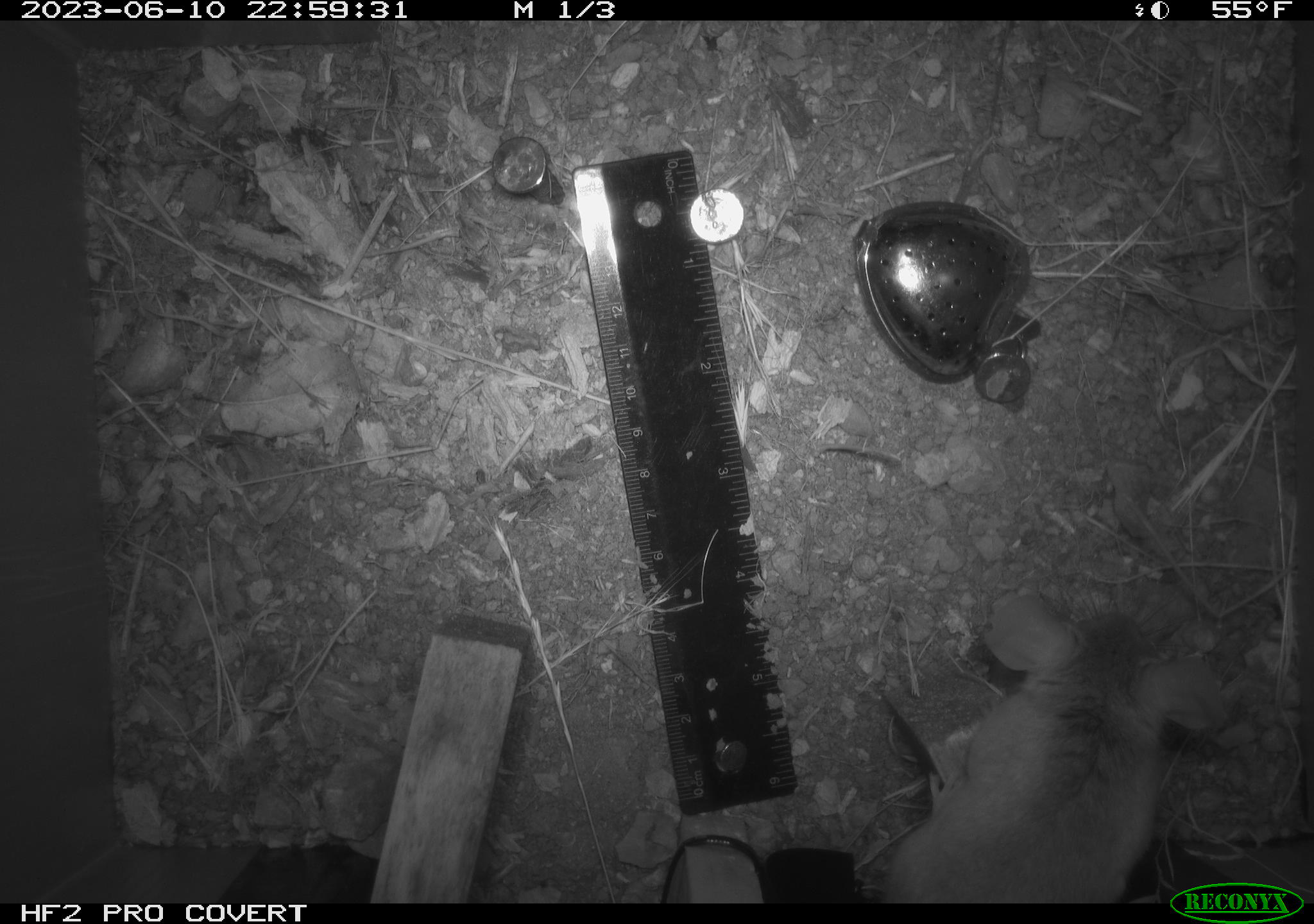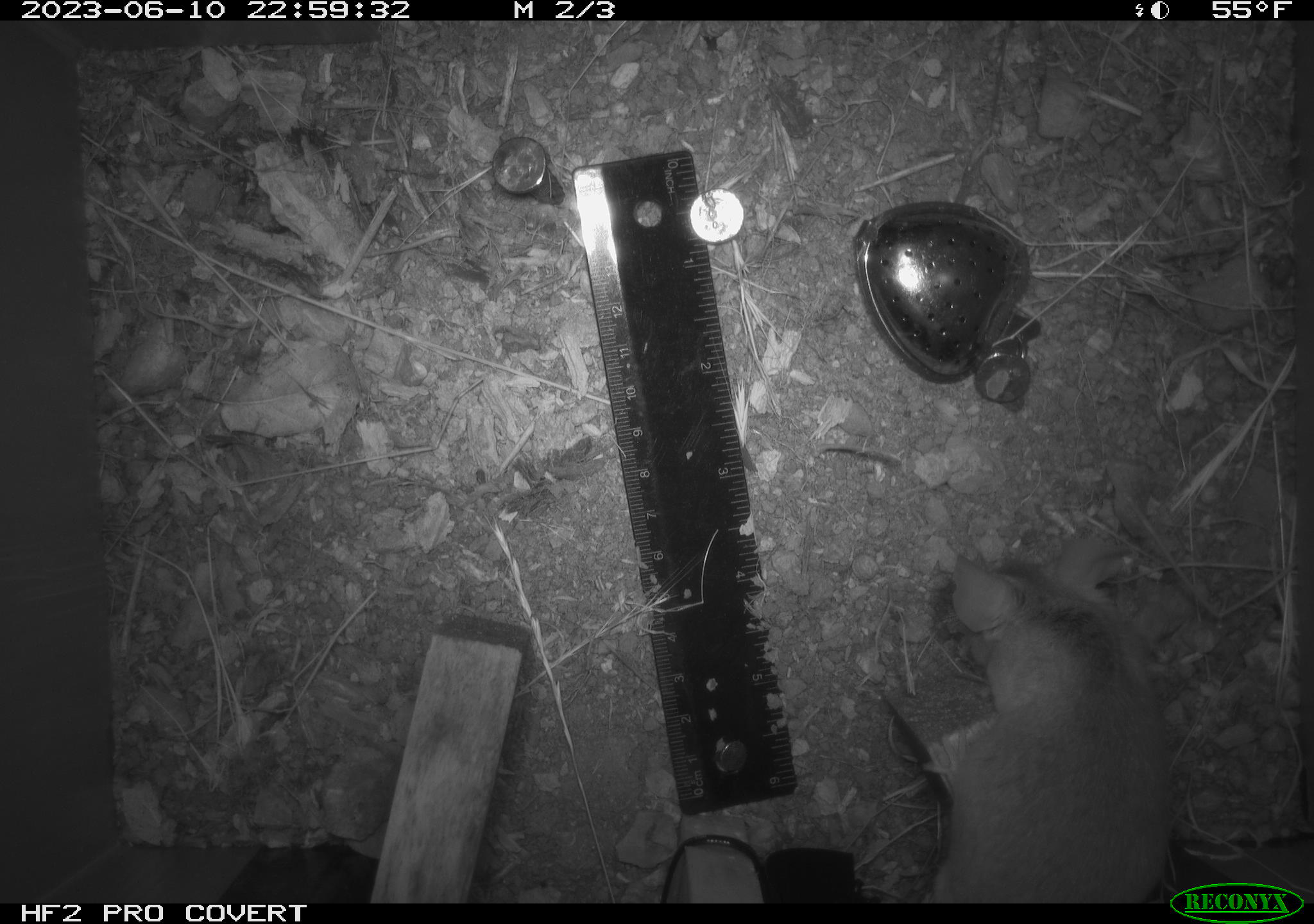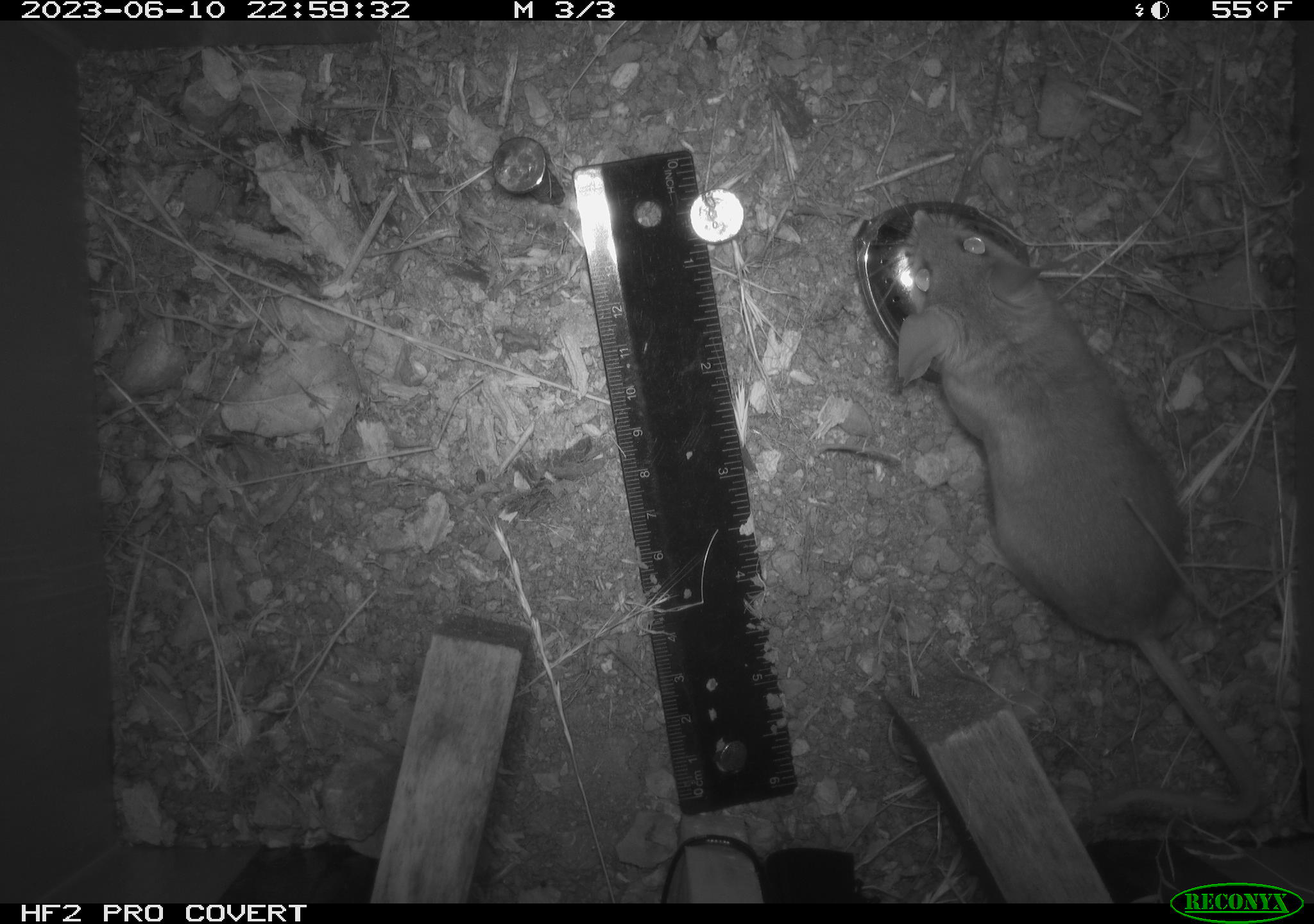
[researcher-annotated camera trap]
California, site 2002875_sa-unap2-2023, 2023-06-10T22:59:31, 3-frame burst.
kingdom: Animalia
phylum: Chordata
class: Mammalia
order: Rodentia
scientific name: Rodentia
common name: mouse species